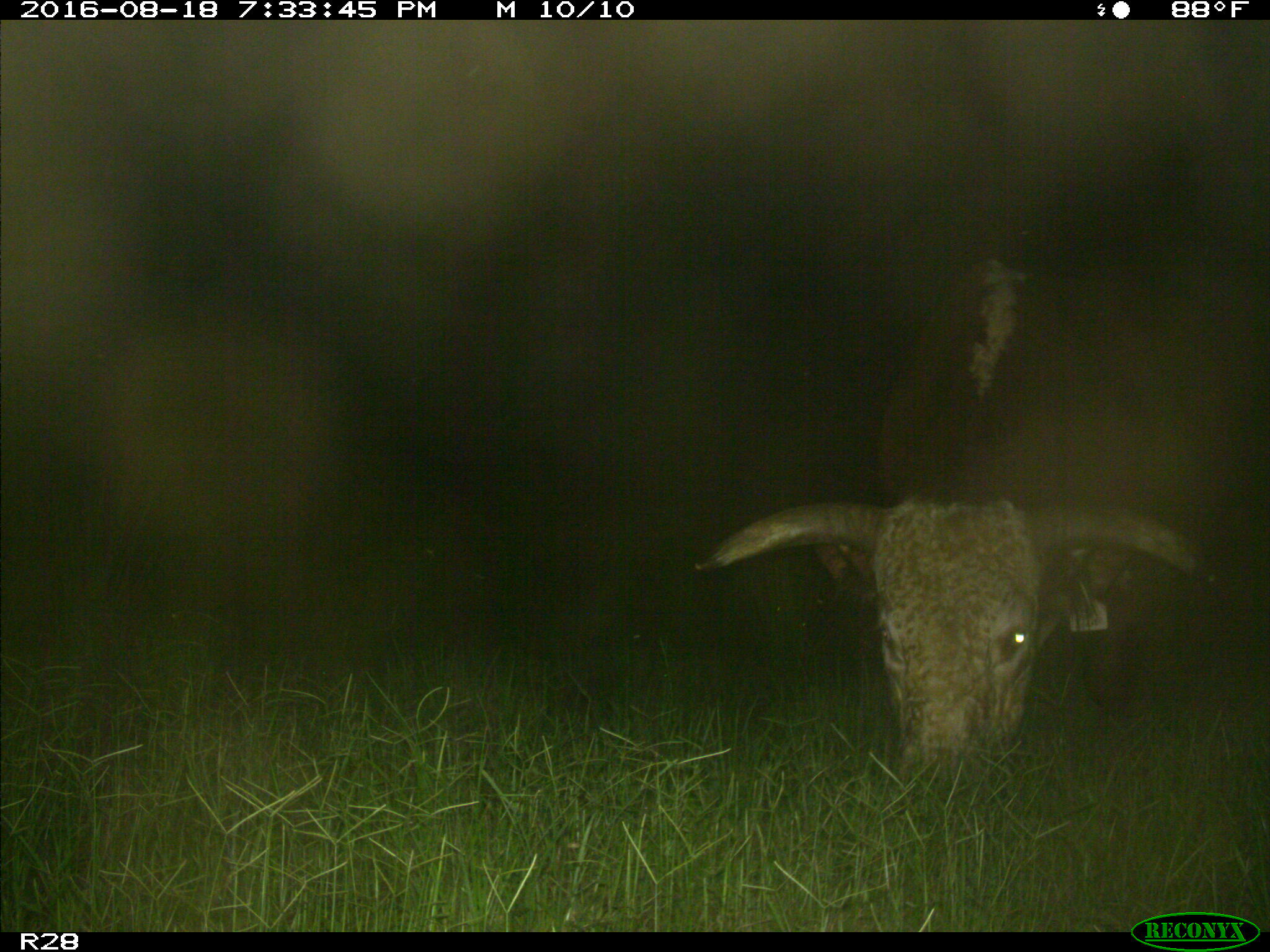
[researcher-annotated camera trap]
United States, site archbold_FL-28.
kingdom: Animalia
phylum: Chordata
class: Mammalia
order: Artiodactyla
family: Bovidae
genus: Bos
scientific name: Bos taurus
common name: domestic cow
Bos taurus (domestic cow).